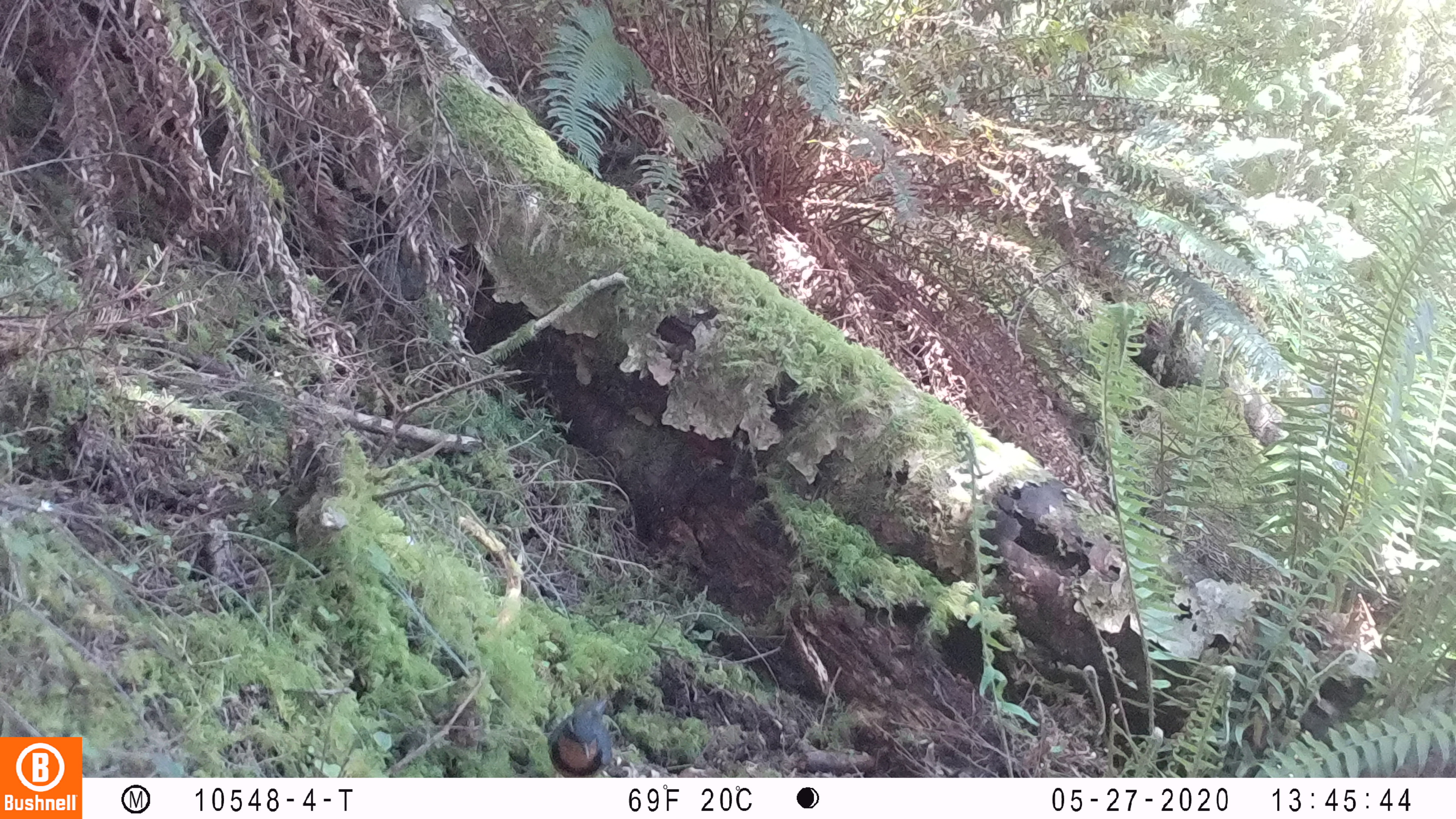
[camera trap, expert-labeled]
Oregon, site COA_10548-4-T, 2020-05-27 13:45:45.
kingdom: Animalia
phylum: Chordata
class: Aves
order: Passeriformes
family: Turdidae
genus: Ixoreus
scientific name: Ixoreus naevius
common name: varied thrush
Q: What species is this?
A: Varied thrush (Ixoreus naevius).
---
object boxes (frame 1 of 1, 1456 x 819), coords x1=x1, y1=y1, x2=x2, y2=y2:
varied thrush: x1=543, y1=697, x2=617, y2=772